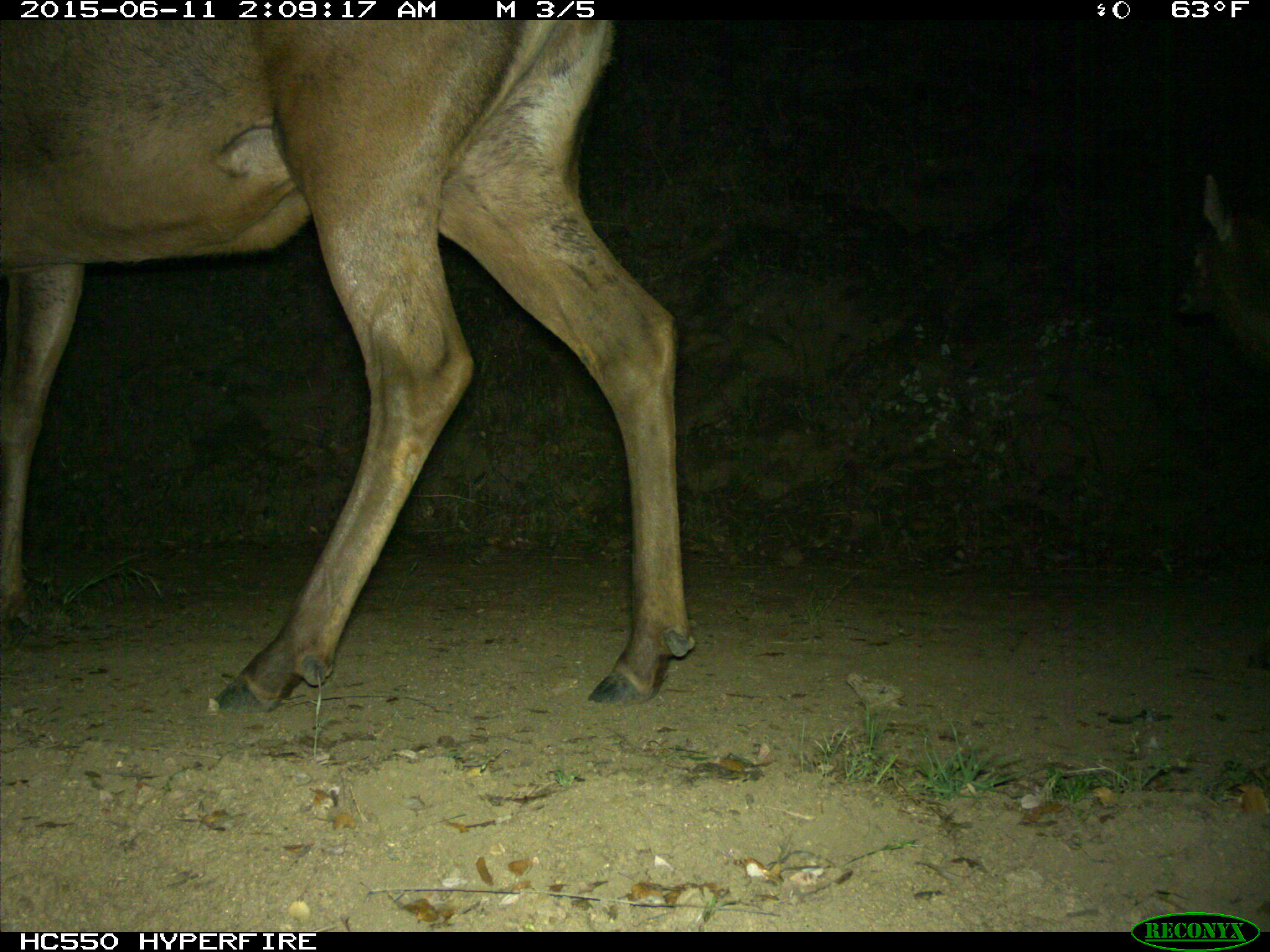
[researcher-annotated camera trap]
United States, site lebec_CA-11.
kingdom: Animalia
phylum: Chordata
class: Mammalia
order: Artiodactyla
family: Cervidae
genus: Cervus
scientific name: Cervus canadensis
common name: elk